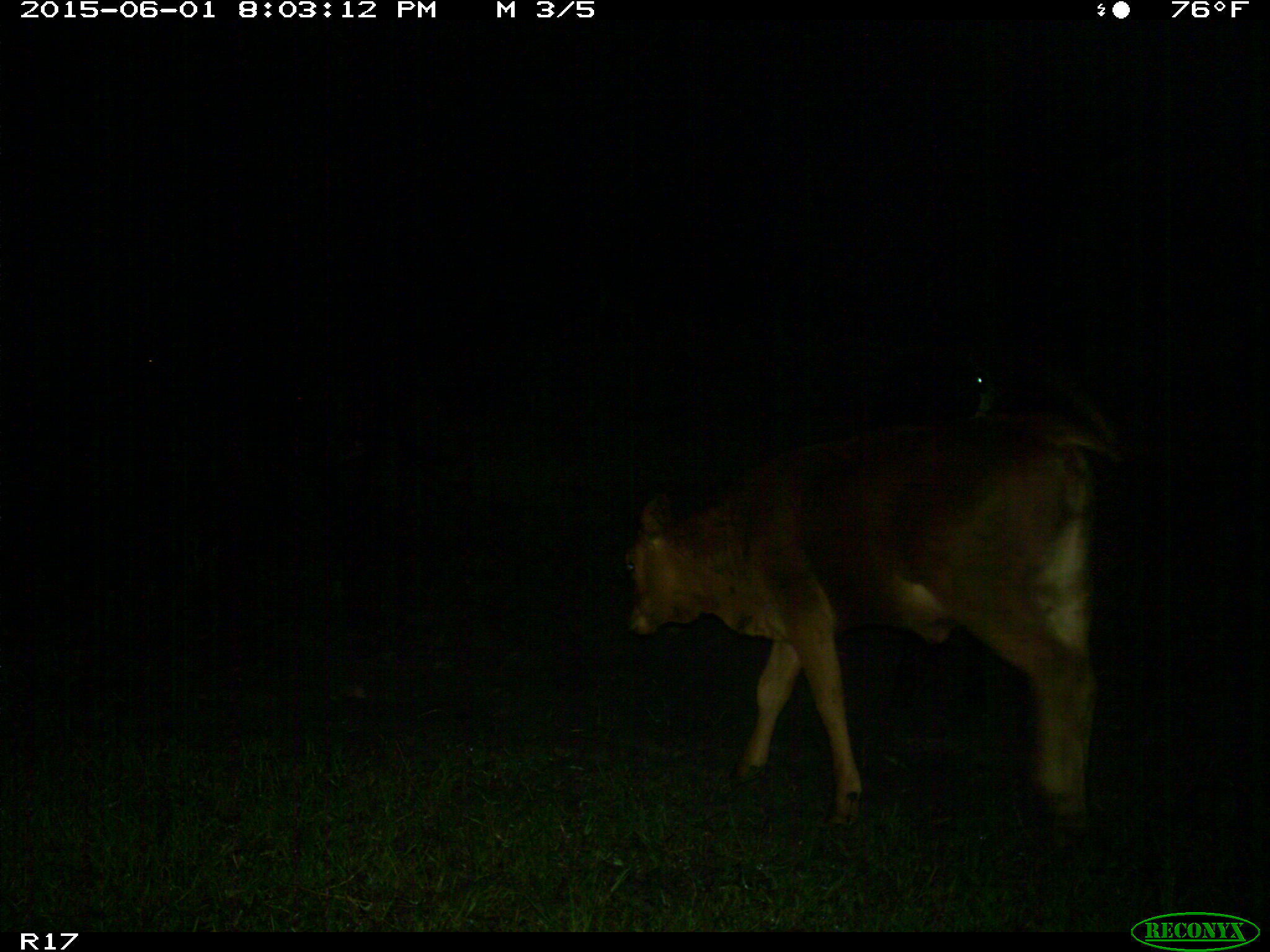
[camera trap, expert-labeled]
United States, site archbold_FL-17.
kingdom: Animalia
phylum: Chordata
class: Mammalia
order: Artiodactyla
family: Bovidae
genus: Bos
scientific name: Bos taurus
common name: domestic cow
Bos taurus (domestic cow).